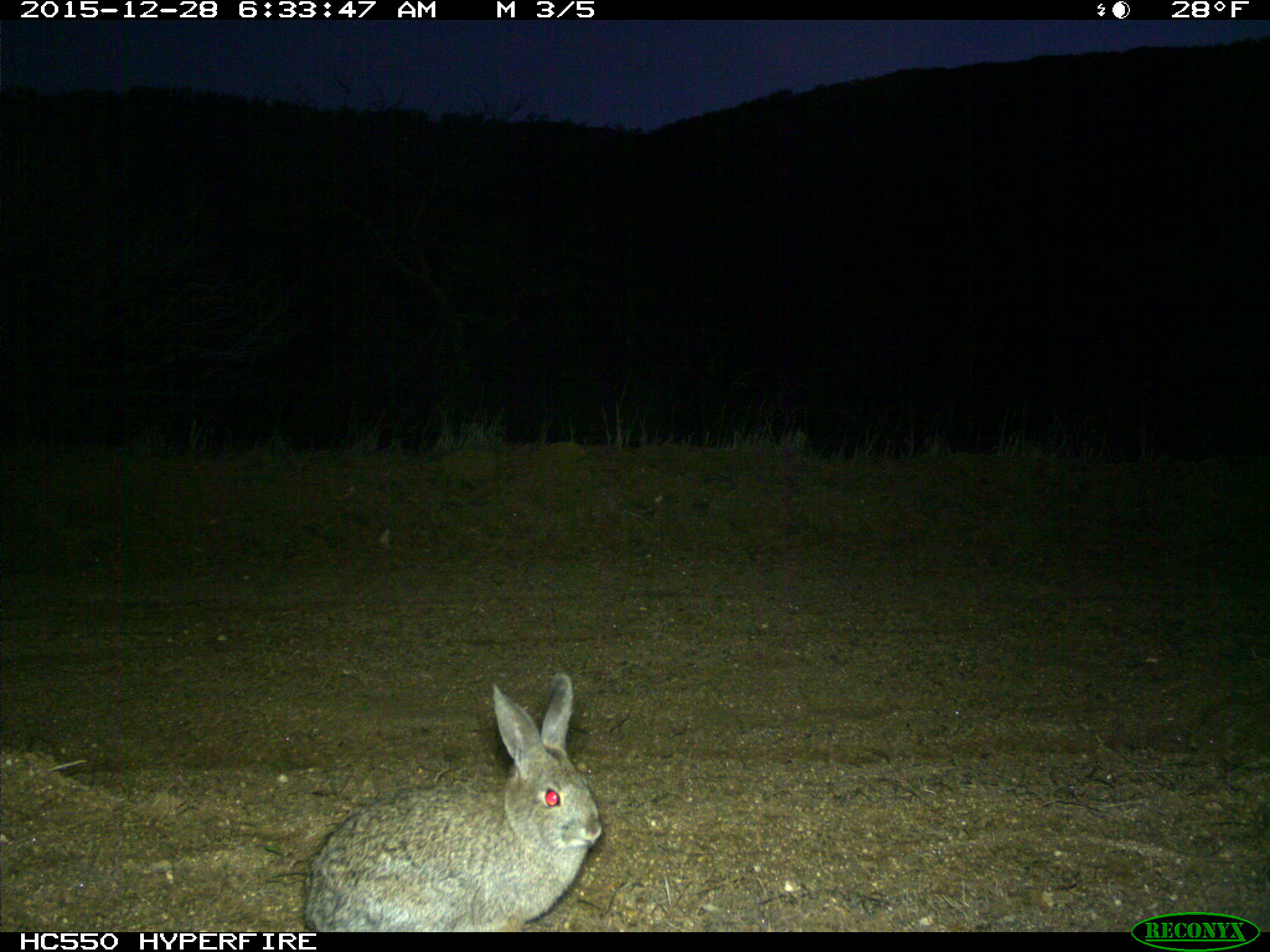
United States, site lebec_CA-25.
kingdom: Animalia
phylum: Chordata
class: Mammalia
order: Lagomorpha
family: Leporidae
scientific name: Leporidae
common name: rabbits and hares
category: unidentified rabbit